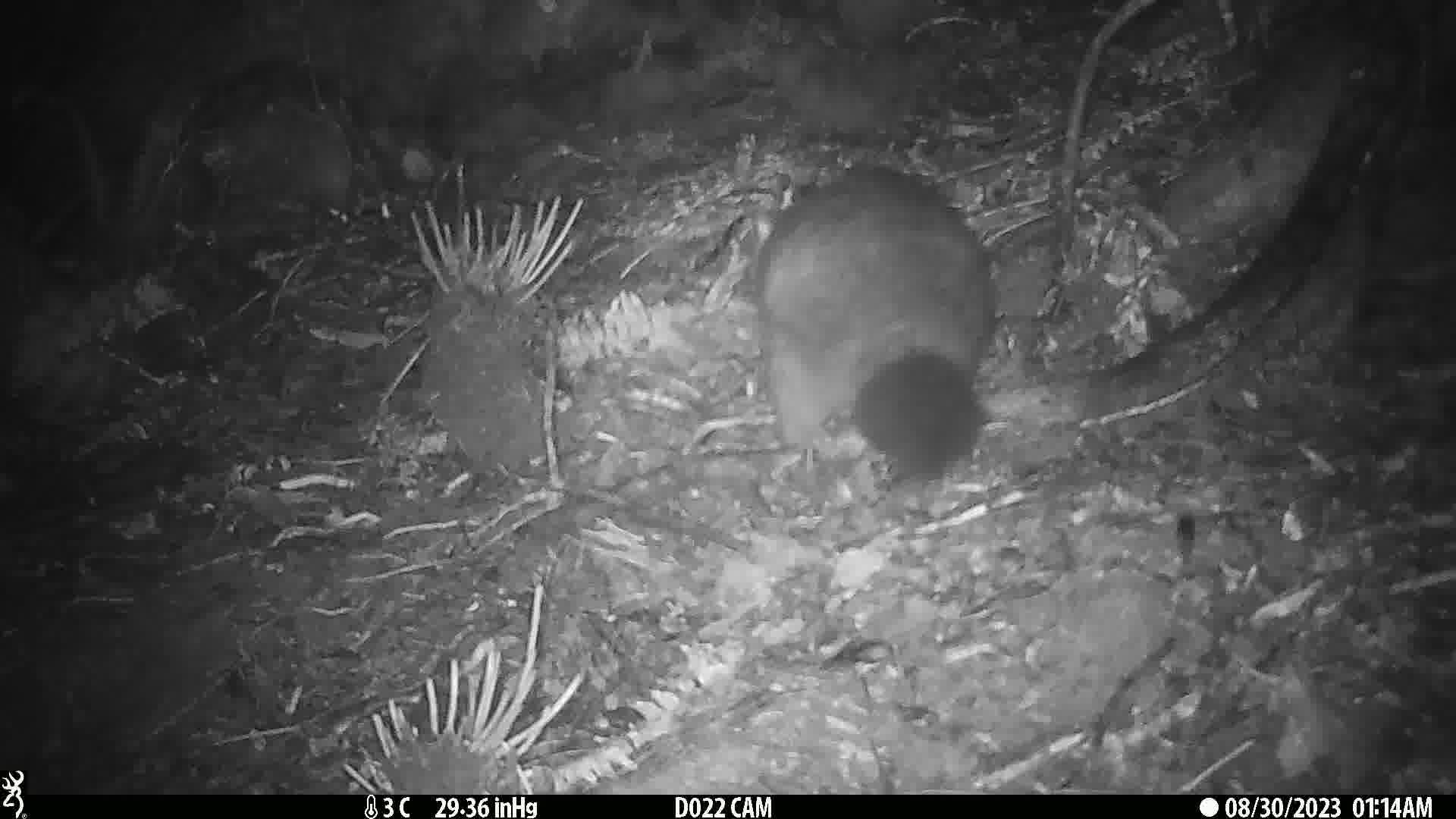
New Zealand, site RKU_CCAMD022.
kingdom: Animalia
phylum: Chordata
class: Mammalia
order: Diprotodontia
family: Phalangeridae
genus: Trichosurus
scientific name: Trichosurus vulpecula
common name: common brushtail possum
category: possum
Possum (common brushtail possum) (Trichosurus vulpecula).